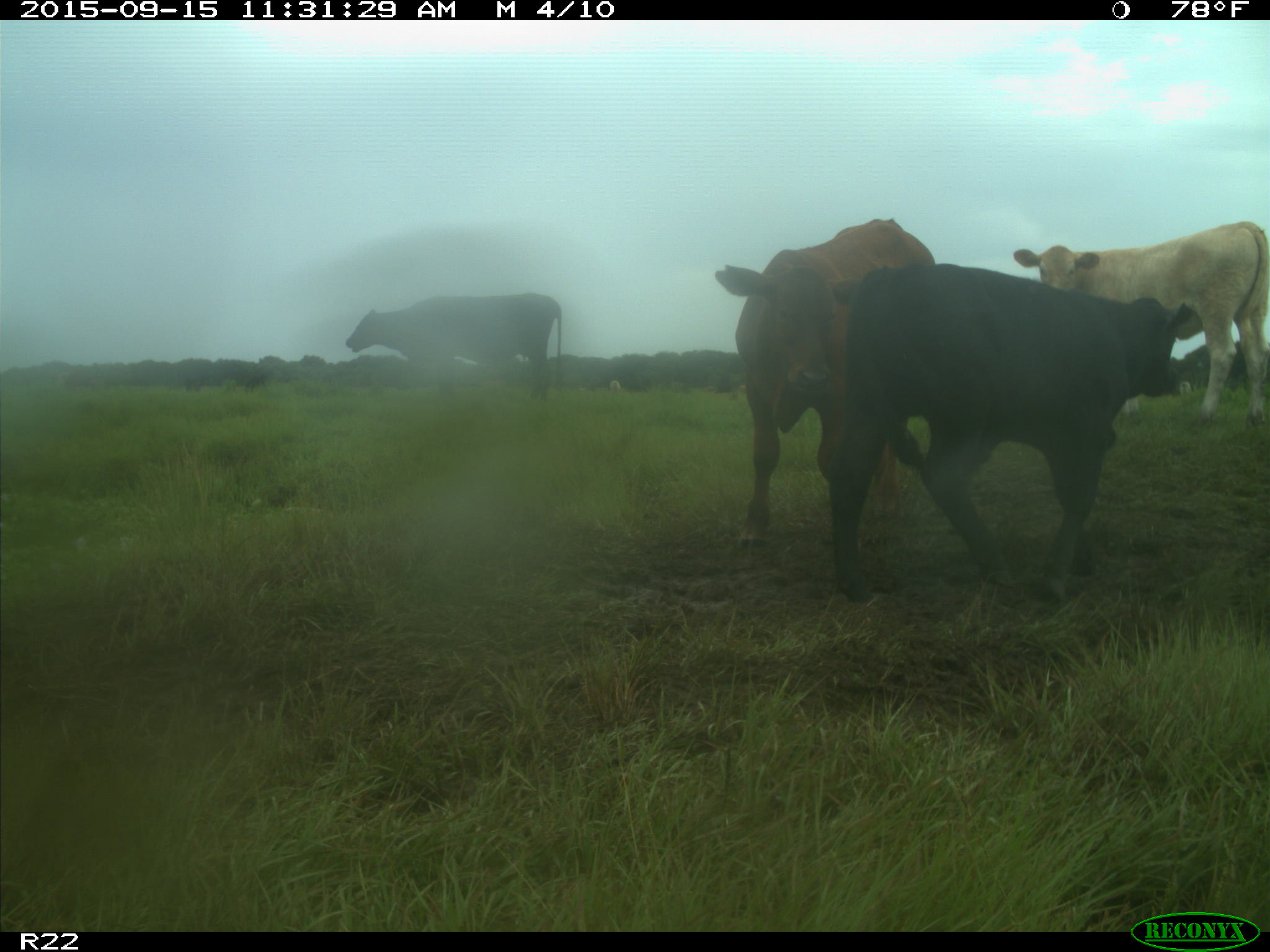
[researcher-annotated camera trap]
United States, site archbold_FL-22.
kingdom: Animalia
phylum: Chordata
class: Mammalia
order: Artiodactyla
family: Bovidae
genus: Bos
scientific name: Bos taurus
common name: domestic cow